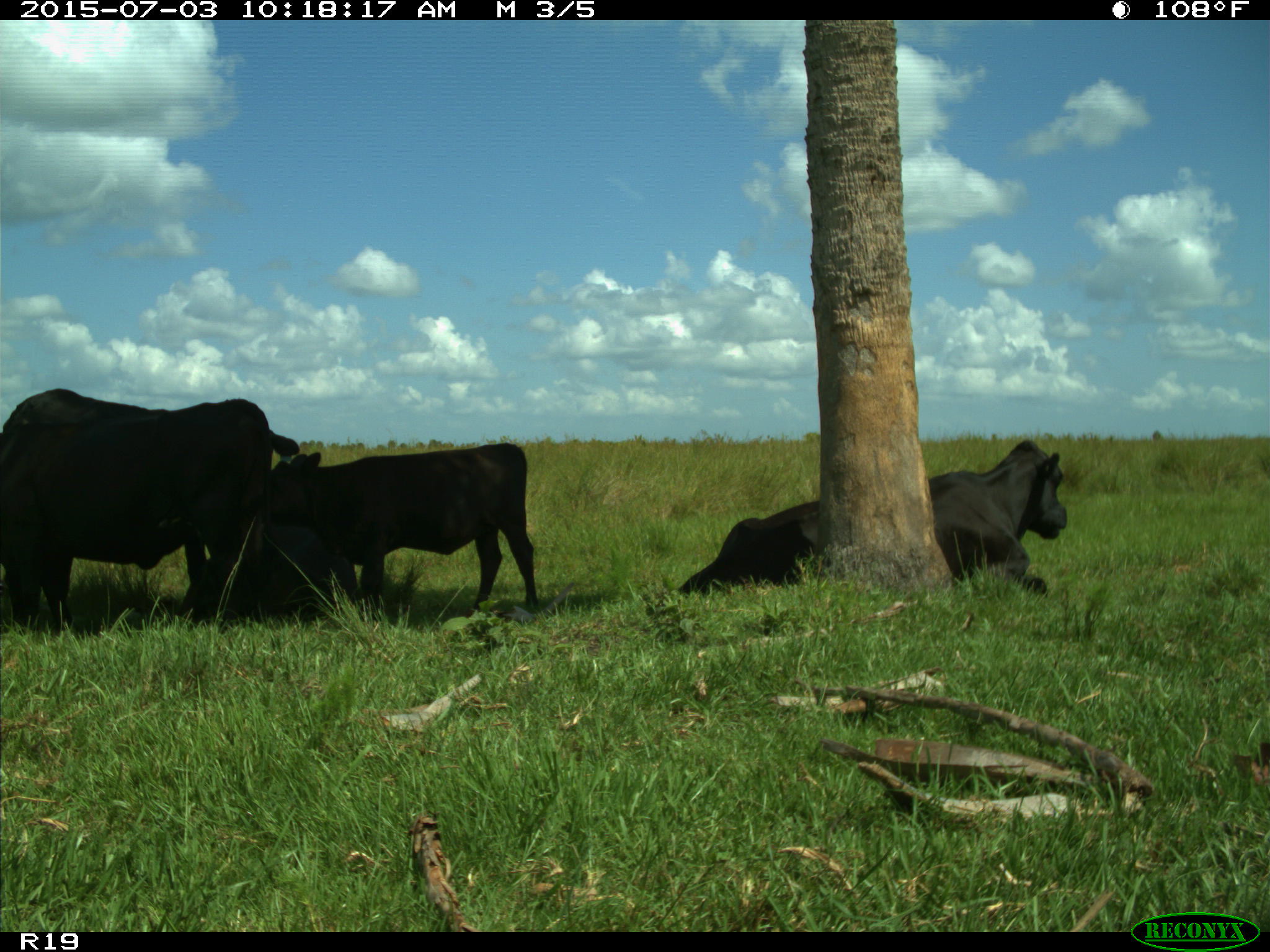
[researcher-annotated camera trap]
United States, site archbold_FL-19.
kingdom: Animalia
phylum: Chordata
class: Mammalia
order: Artiodactyla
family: Bovidae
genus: Bos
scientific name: Bos taurus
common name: domestic cow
Bos taurus (domestic cow).